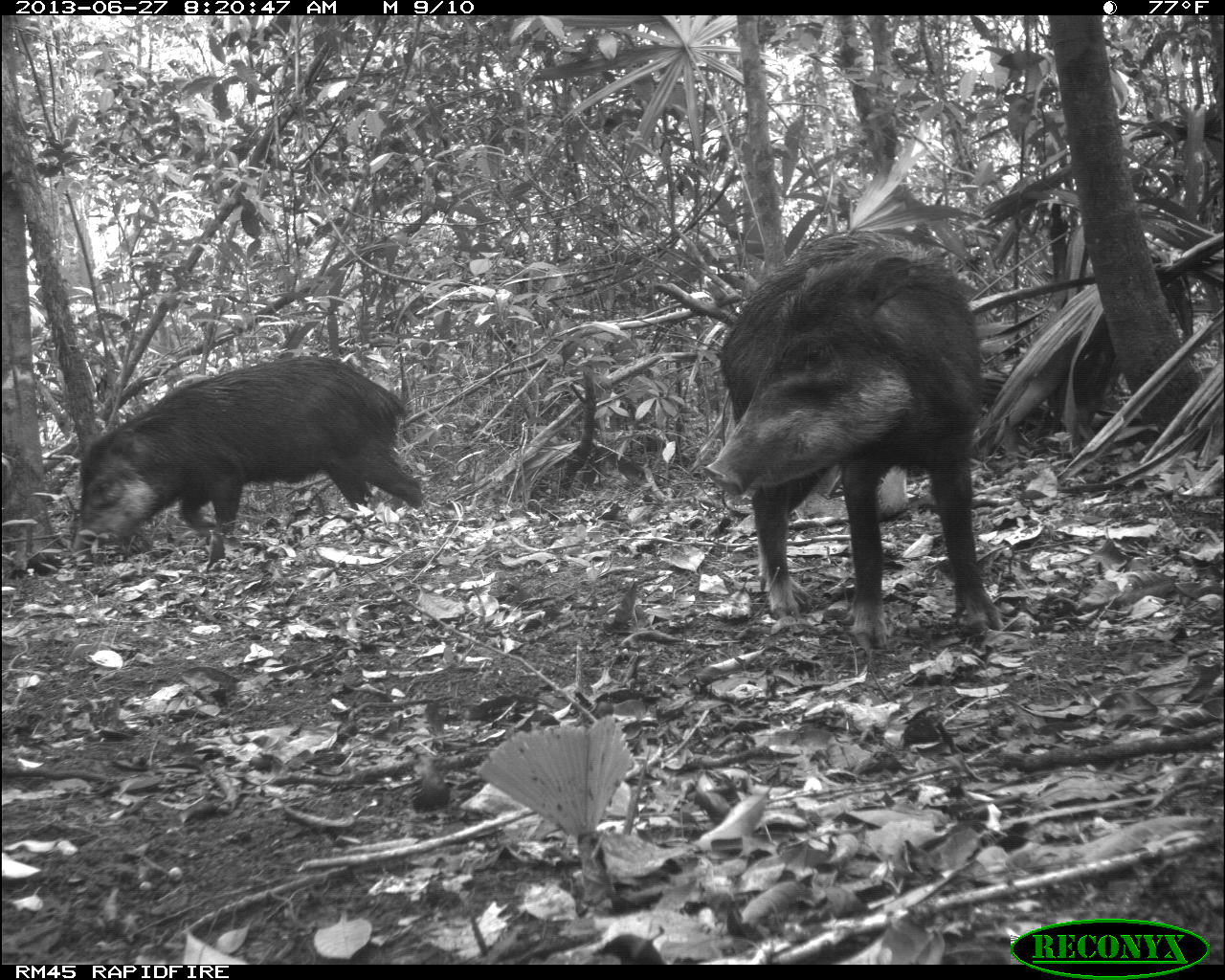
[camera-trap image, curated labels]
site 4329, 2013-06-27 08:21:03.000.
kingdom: Animalia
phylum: Chordata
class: Mammalia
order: Artiodactyla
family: Tayassuidae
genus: Tayassu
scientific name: Tayassu pecari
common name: white-lipped peccary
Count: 3.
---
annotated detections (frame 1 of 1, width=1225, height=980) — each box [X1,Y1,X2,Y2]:
tayassu pecari: [695,223,1009,656]; [74,353,425,561]